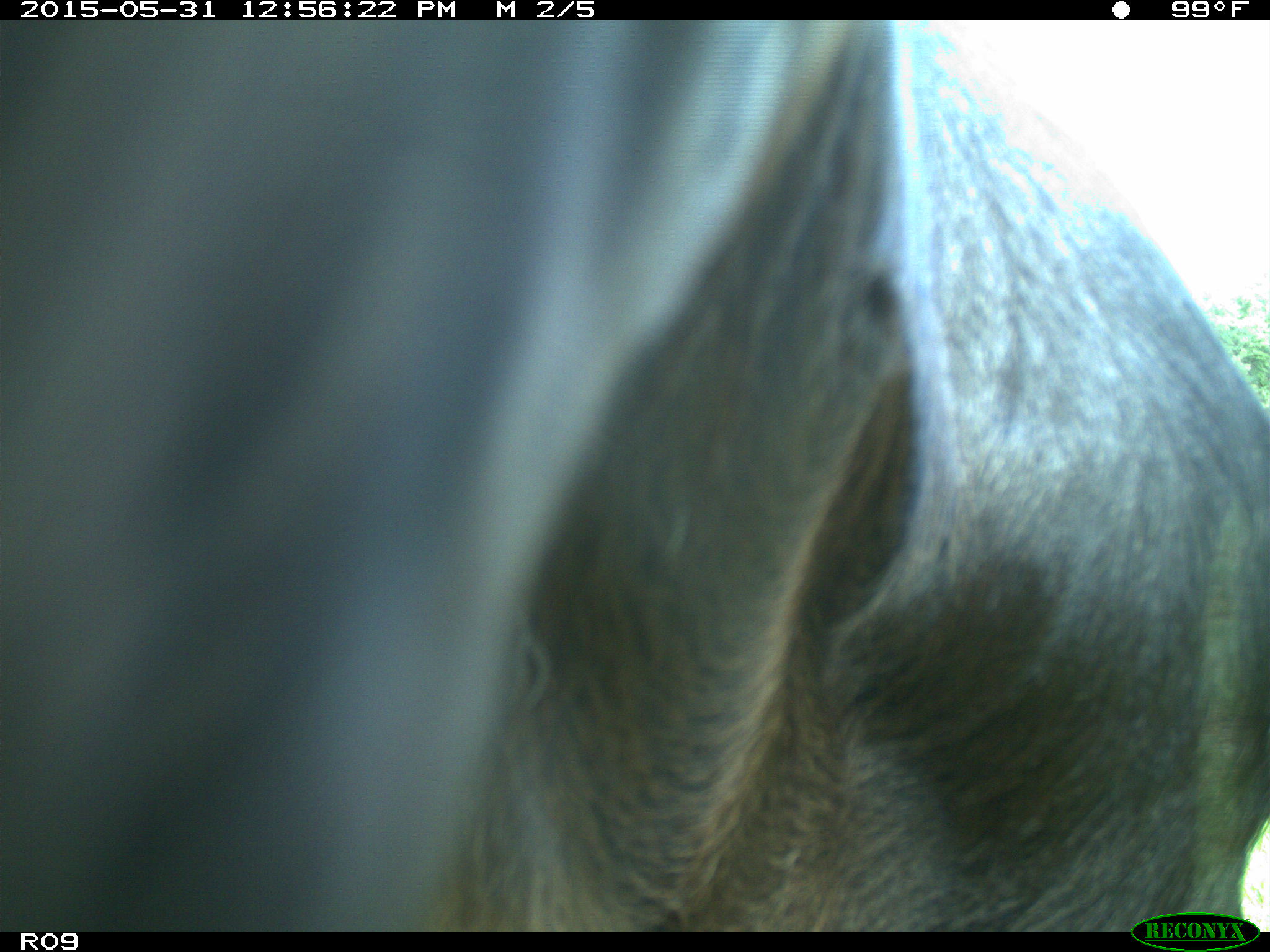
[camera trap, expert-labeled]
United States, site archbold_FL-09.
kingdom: Animalia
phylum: Chordata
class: Mammalia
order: Artiodactyla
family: Bovidae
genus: Bos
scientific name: Bos taurus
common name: domestic cow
Bos taurus (domestic cow).